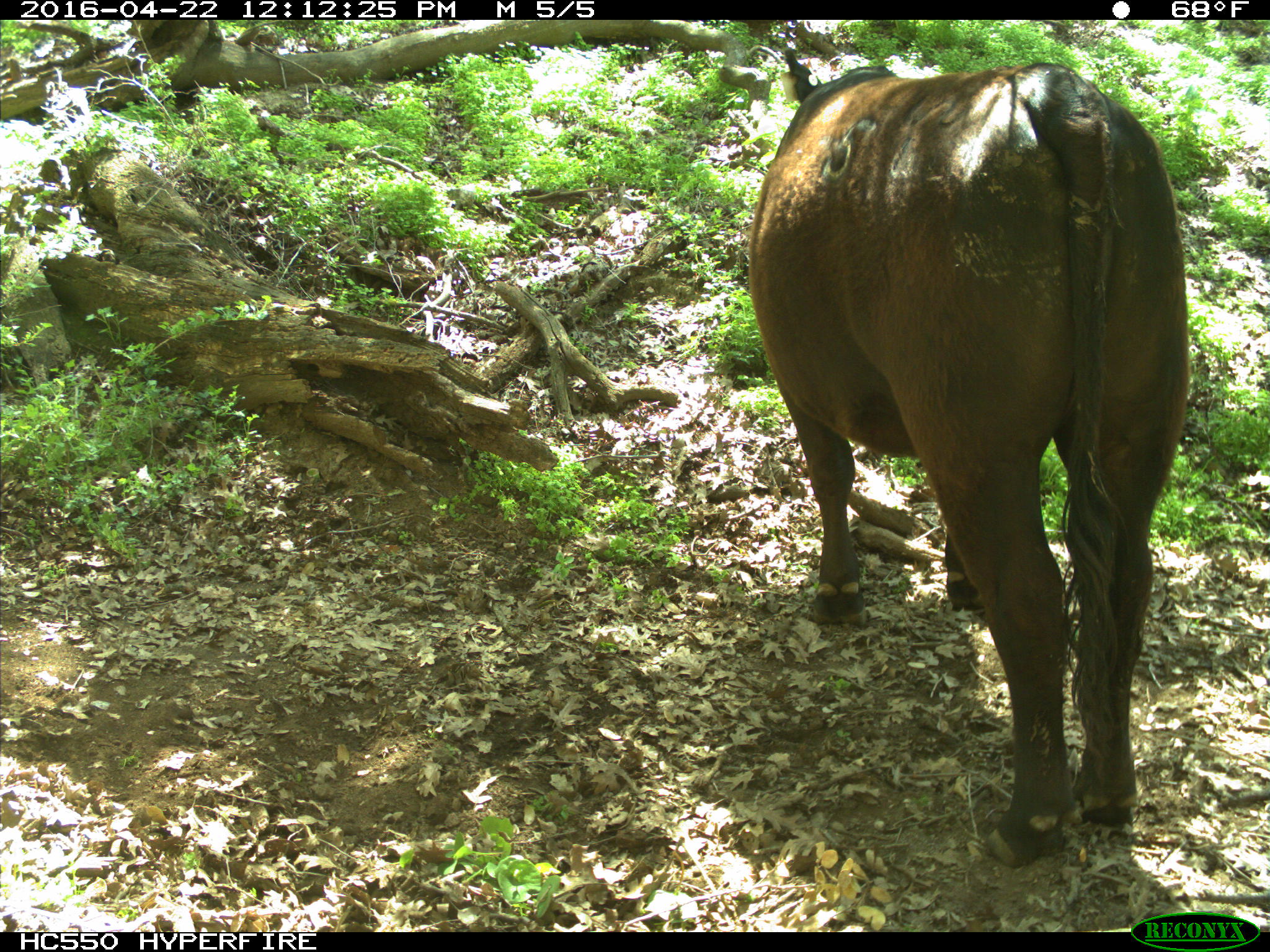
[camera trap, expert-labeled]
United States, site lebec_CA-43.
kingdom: Animalia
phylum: Chordata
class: Mammalia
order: Artiodactyla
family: Bovidae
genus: Bos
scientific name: Bos taurus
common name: domestic cow